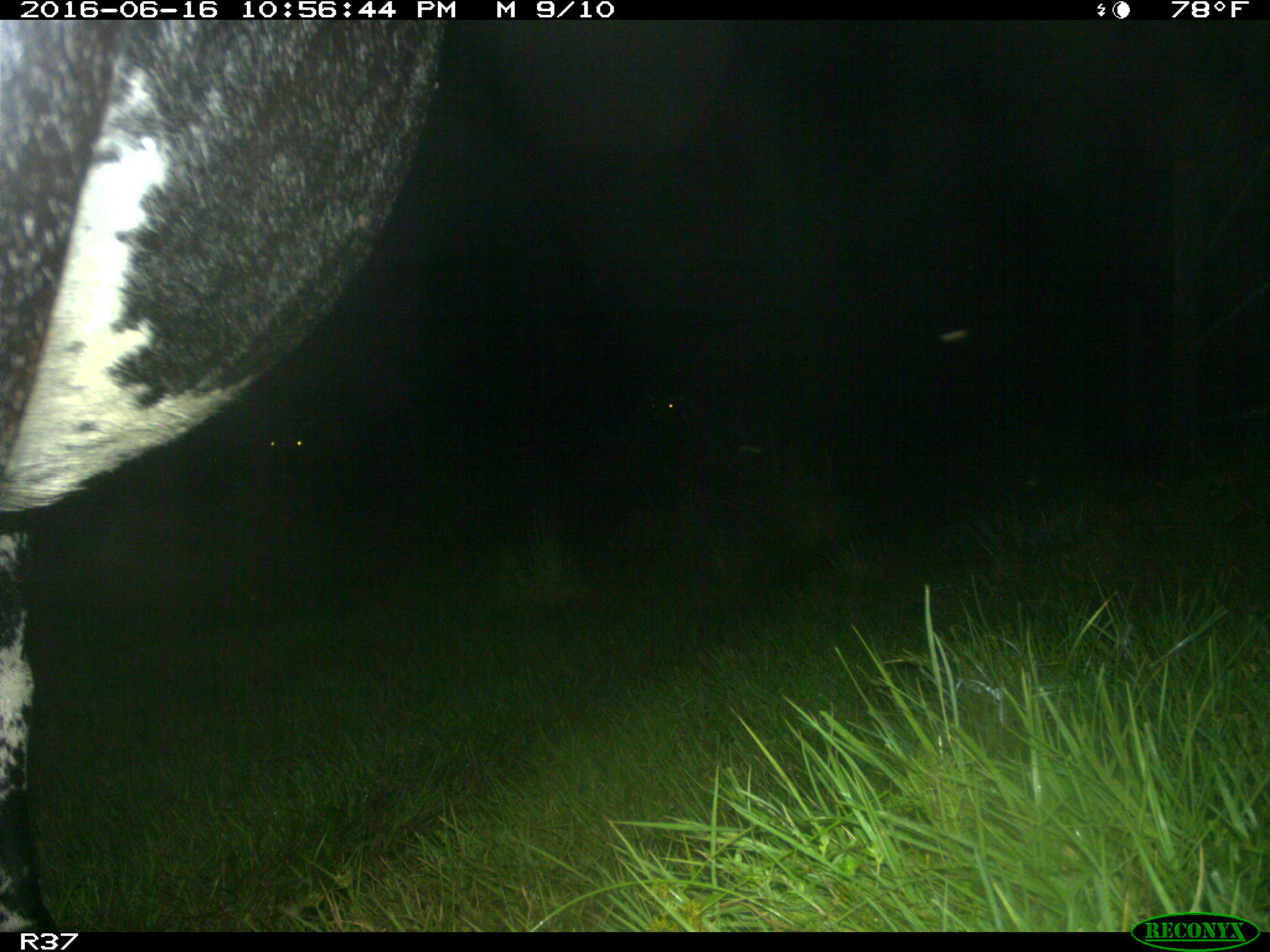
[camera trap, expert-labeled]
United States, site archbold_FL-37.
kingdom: Animalia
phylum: Chordata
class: Mammalia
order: Artiodactyla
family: Bovidae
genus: Bos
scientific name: Bos taurus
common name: domestic cow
Bos taurus (domestic cow).